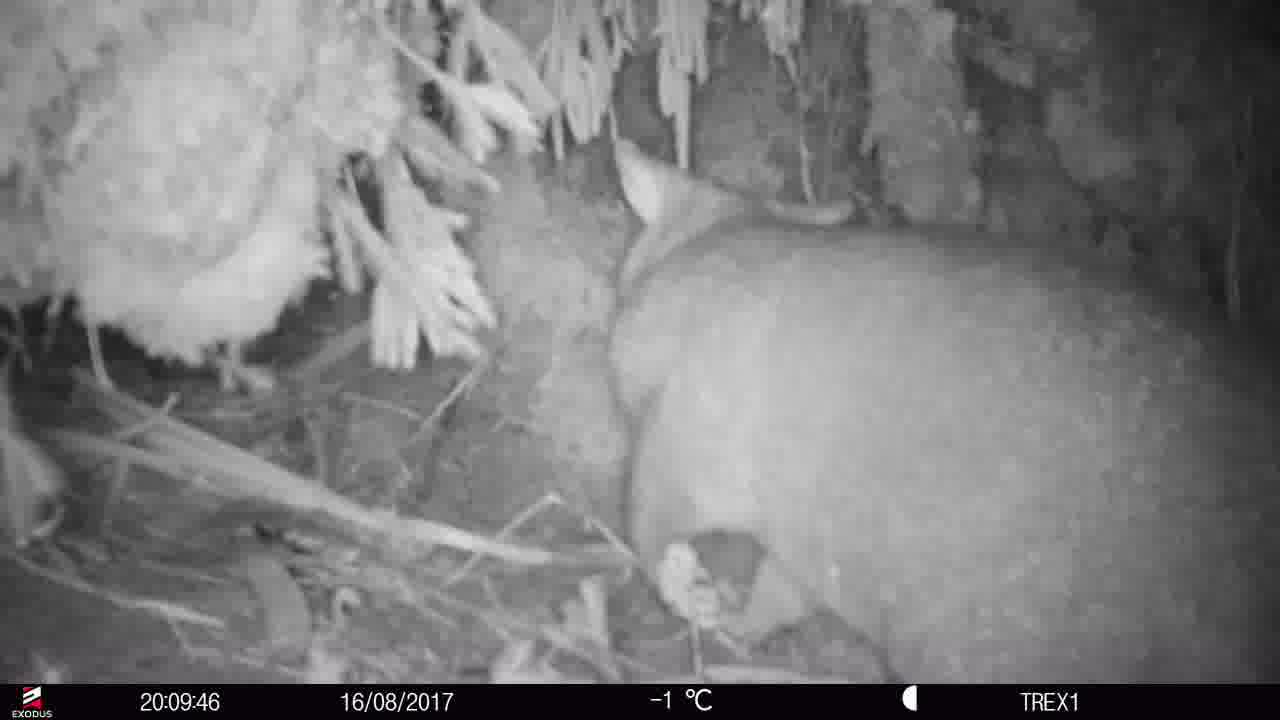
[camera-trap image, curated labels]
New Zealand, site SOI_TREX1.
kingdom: Animalia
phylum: Chordata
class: Mammalia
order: Diprotodontia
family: Phalangeridae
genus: Trichosurus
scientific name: Trichosurus vulpecula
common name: common brushtail possum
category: possum